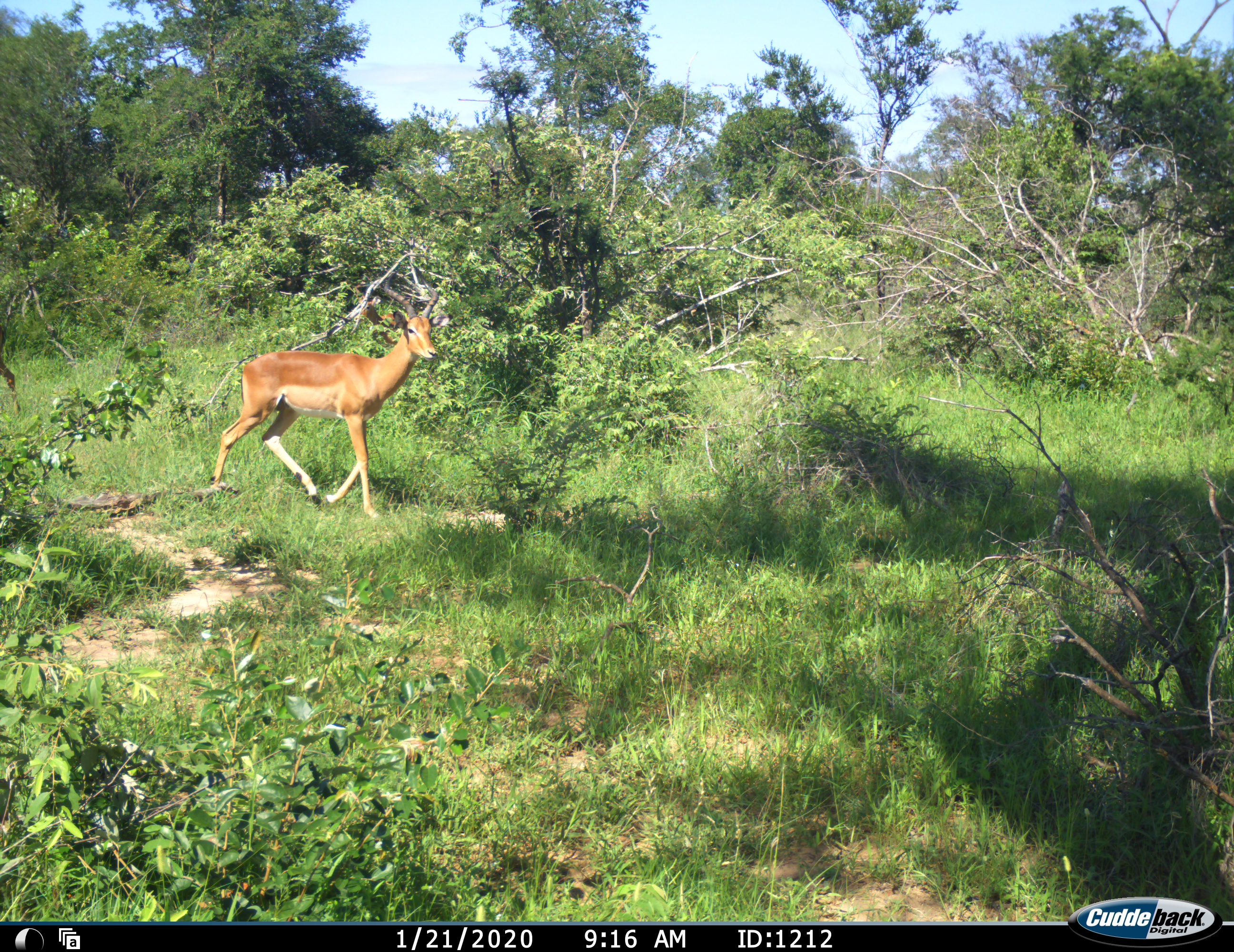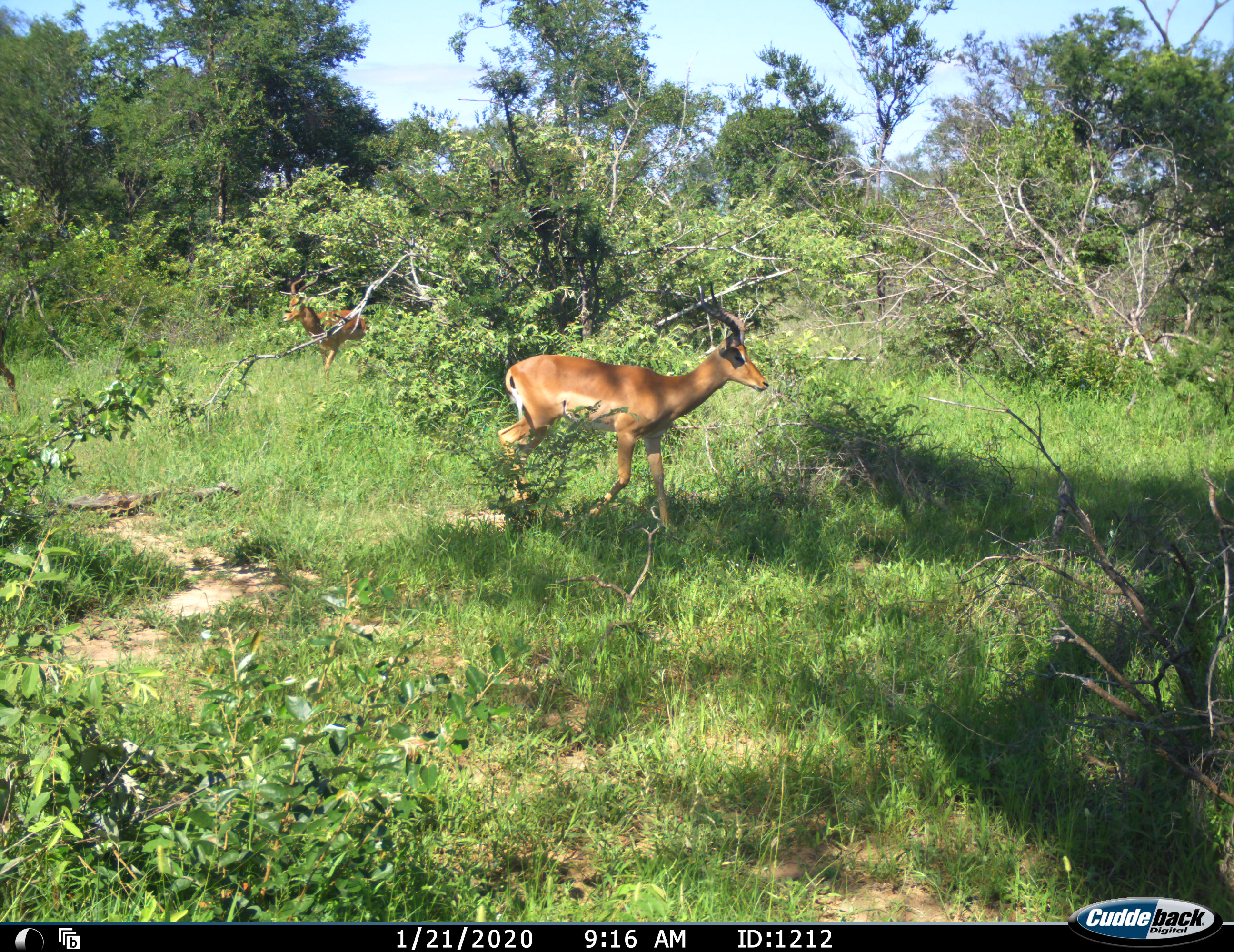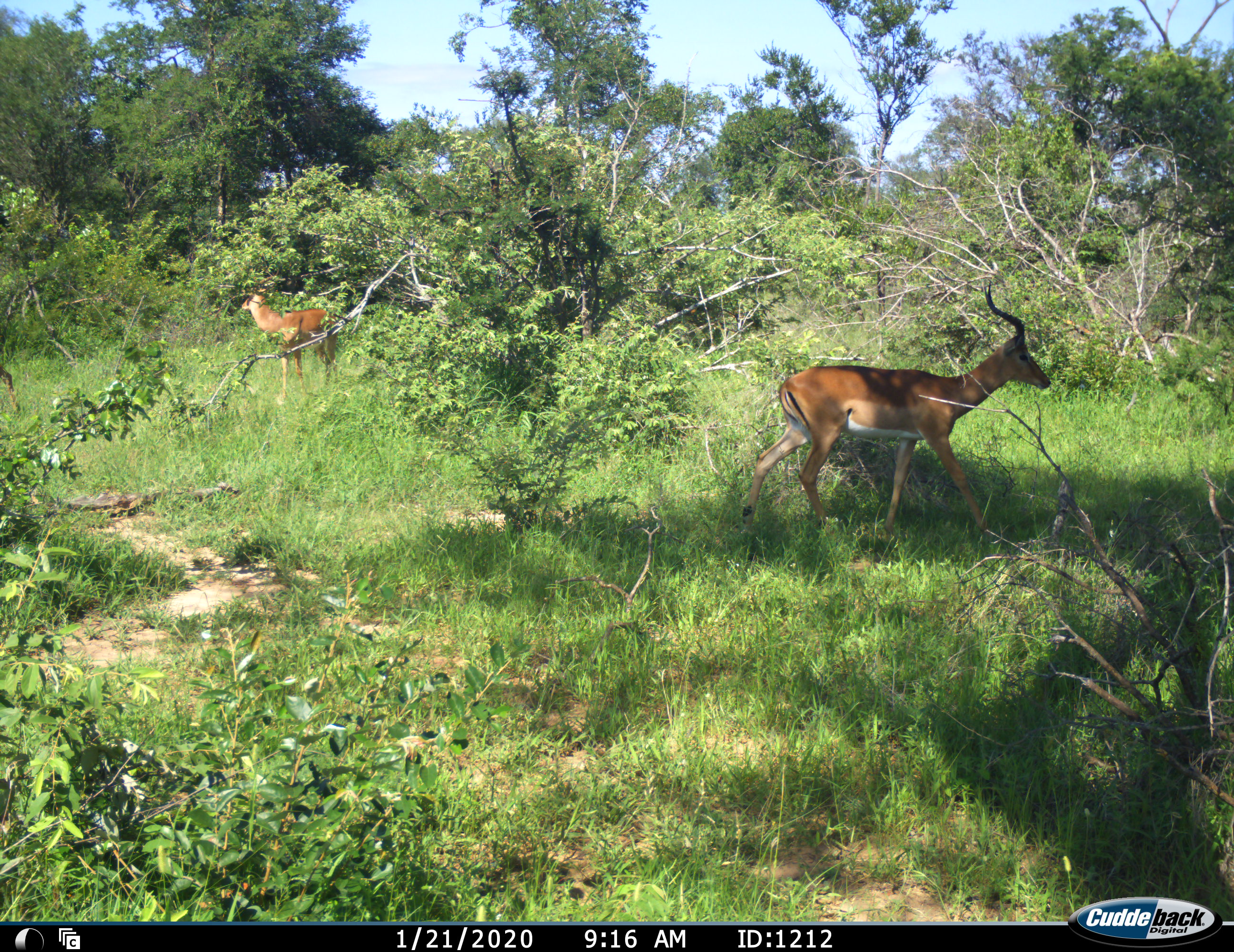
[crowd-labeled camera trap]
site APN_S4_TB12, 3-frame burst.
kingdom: Animalia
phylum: Chordata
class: Mammalia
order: Artiodactyla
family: Bovidae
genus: Aepyceros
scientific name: Aepyceros melampus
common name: impala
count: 2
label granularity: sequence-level